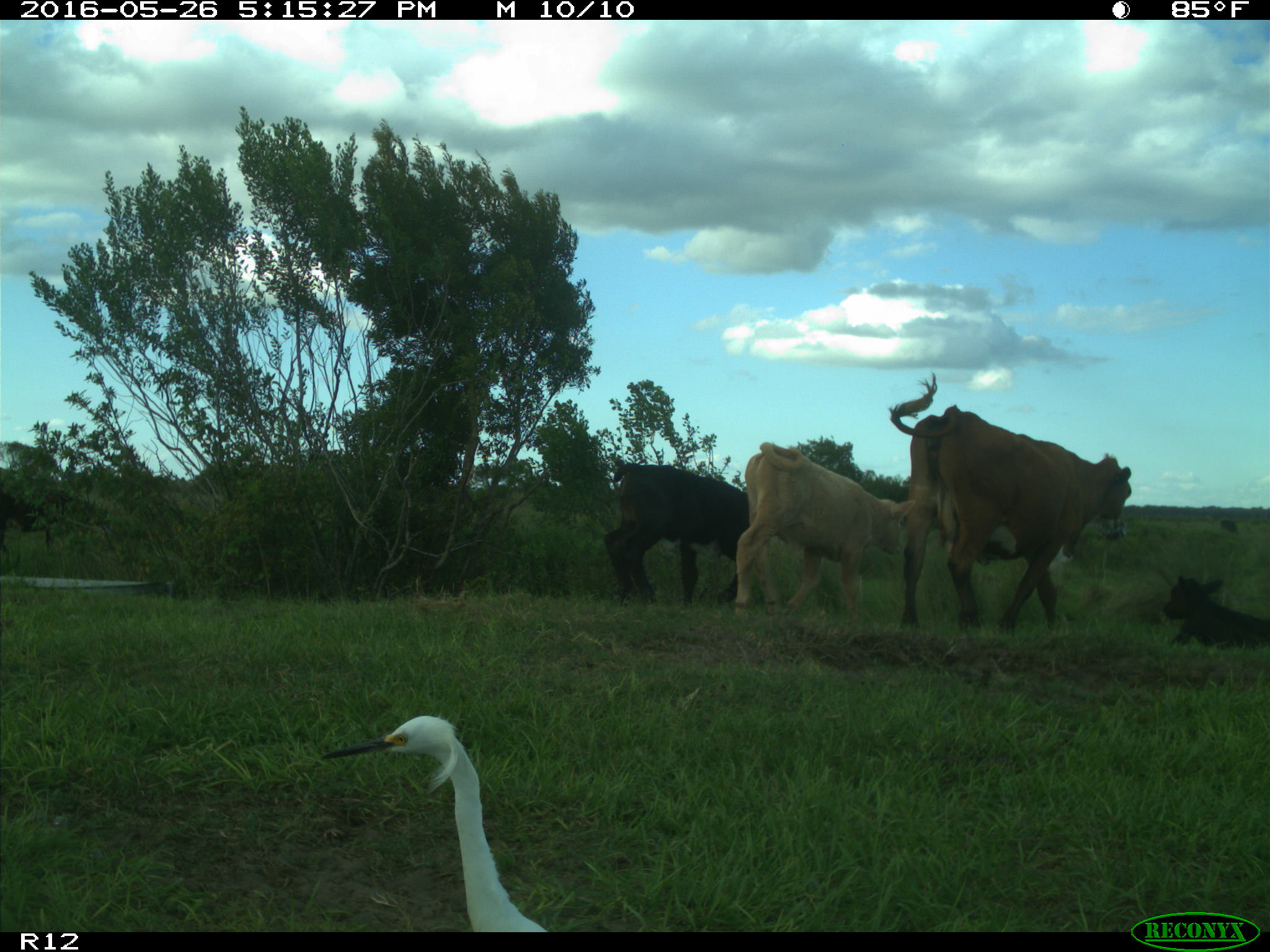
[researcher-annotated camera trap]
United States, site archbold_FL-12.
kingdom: Animalia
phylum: Chordata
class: Mammalia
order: Artiodactyla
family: Bovidae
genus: Bos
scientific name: Bos taurus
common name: domestic cow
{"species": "Bos taurus (domestic cow)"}